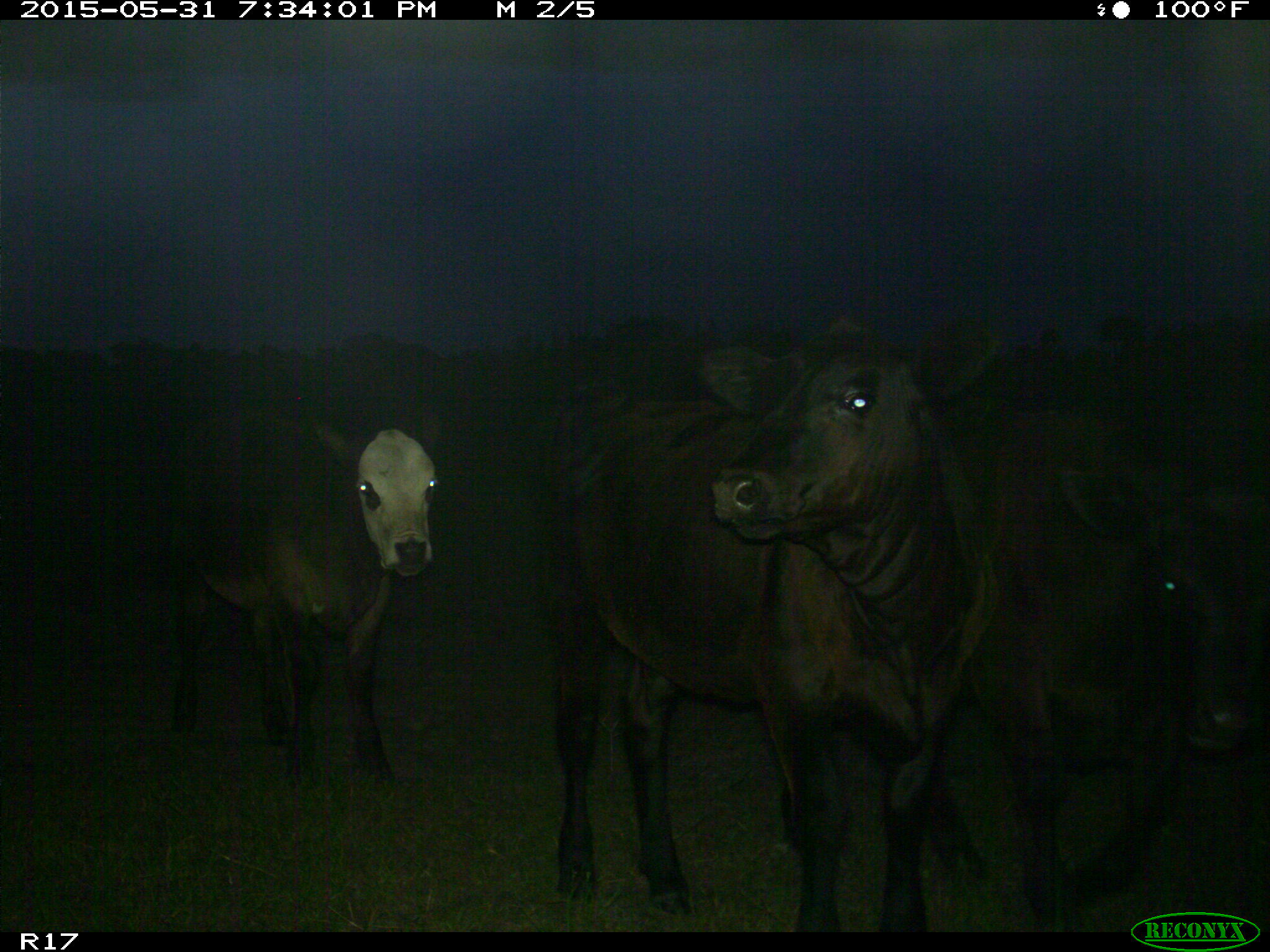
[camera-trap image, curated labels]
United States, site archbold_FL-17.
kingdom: Animalia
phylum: Chordata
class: Mammalia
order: Artiodactyla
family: Bovidae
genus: Bos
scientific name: Bos taurus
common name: domestic cow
Bos taurus (domestic cow).